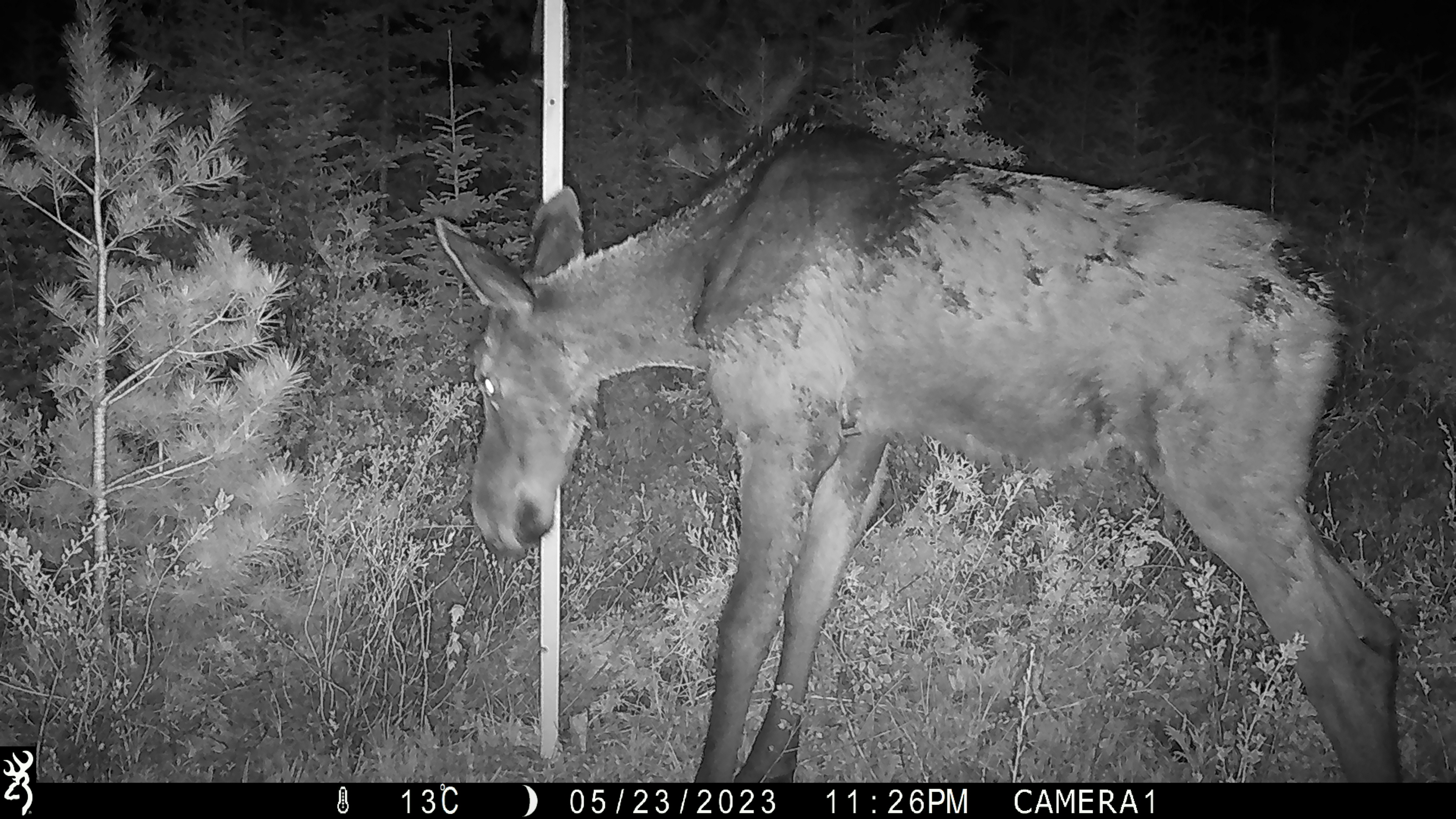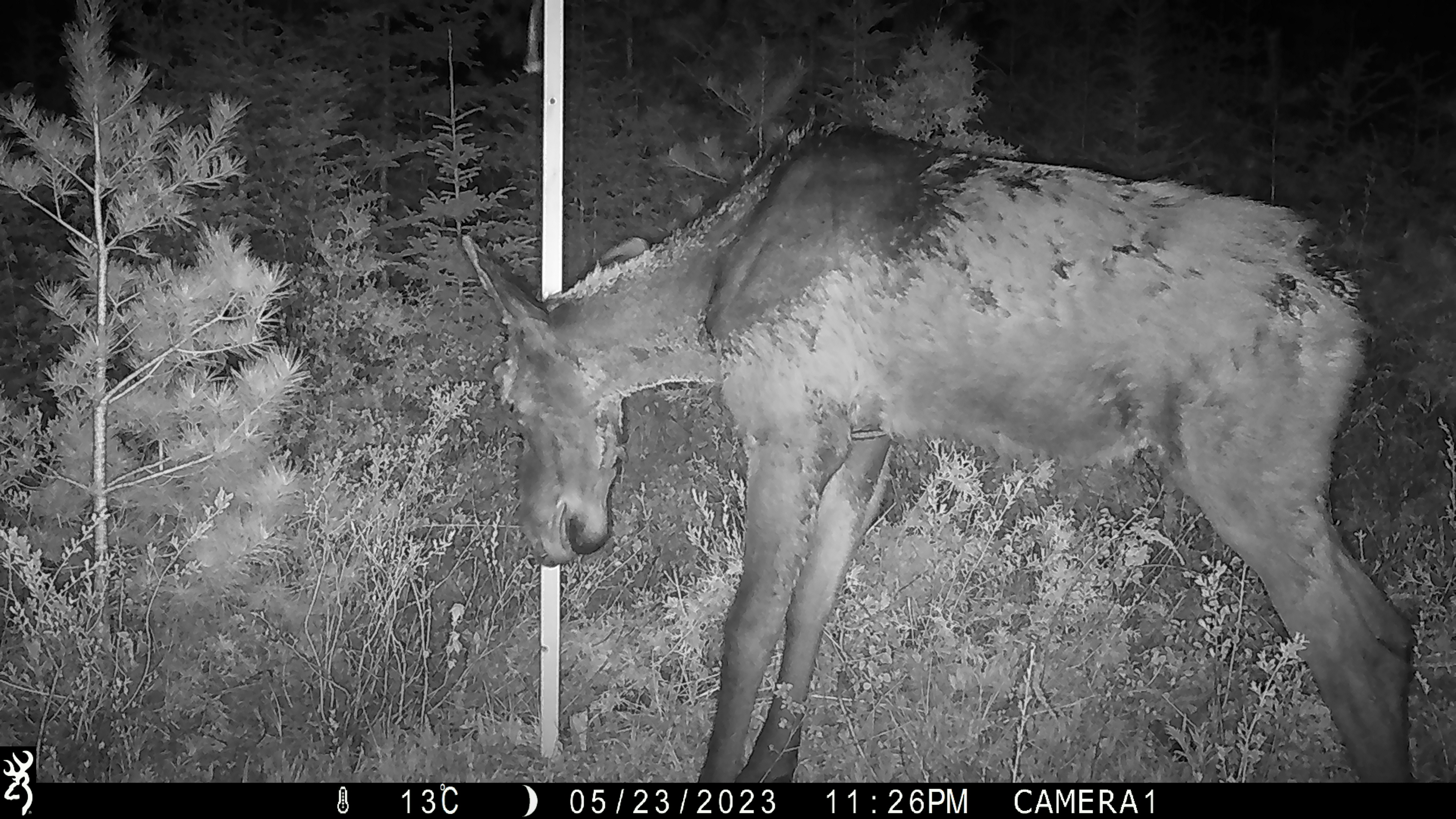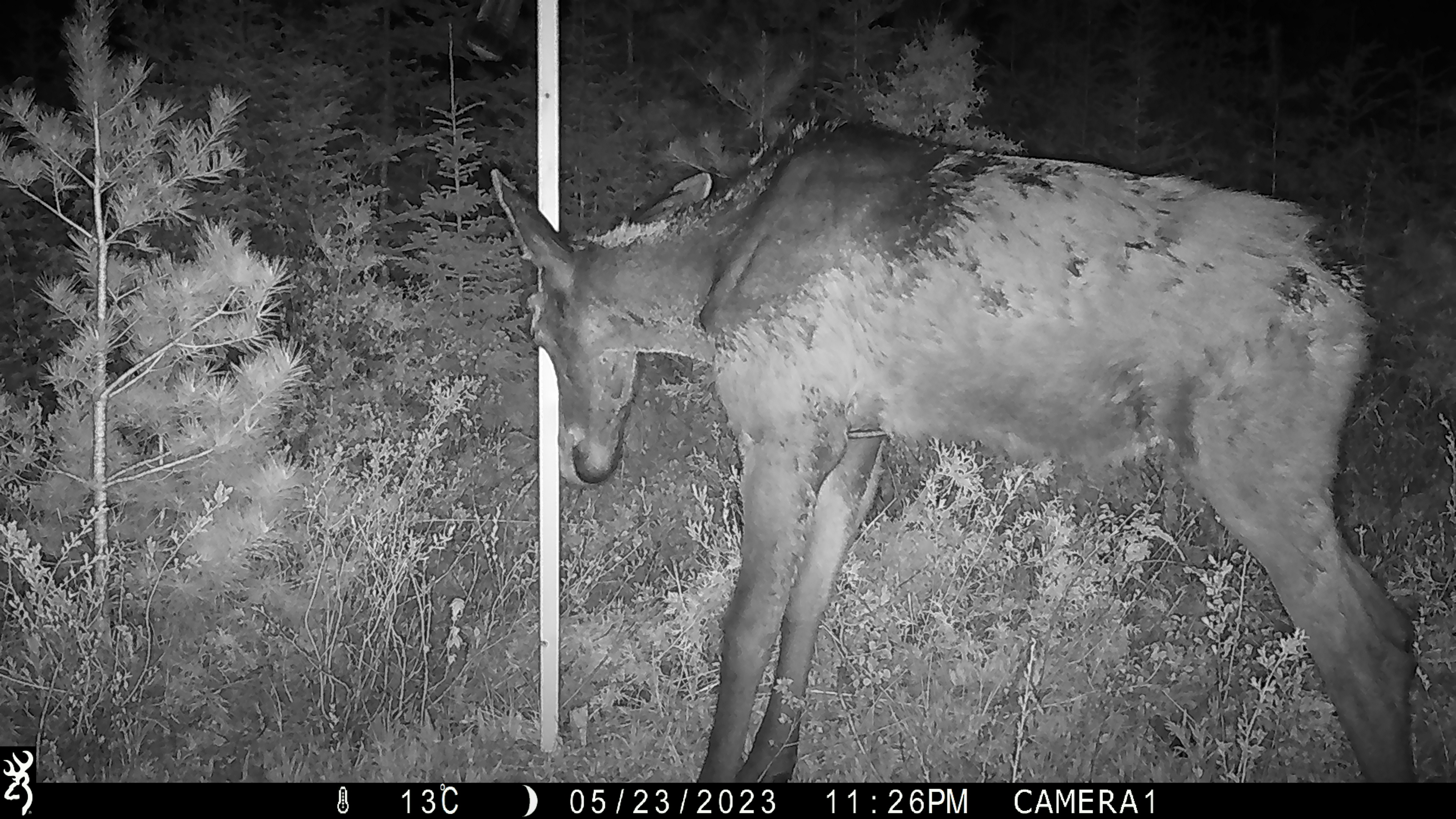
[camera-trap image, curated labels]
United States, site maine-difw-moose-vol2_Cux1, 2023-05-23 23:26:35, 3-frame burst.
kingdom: Animalia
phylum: Chordata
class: Mammalia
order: Artiodactyla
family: Cervidae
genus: Alces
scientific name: Alces alces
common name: moose